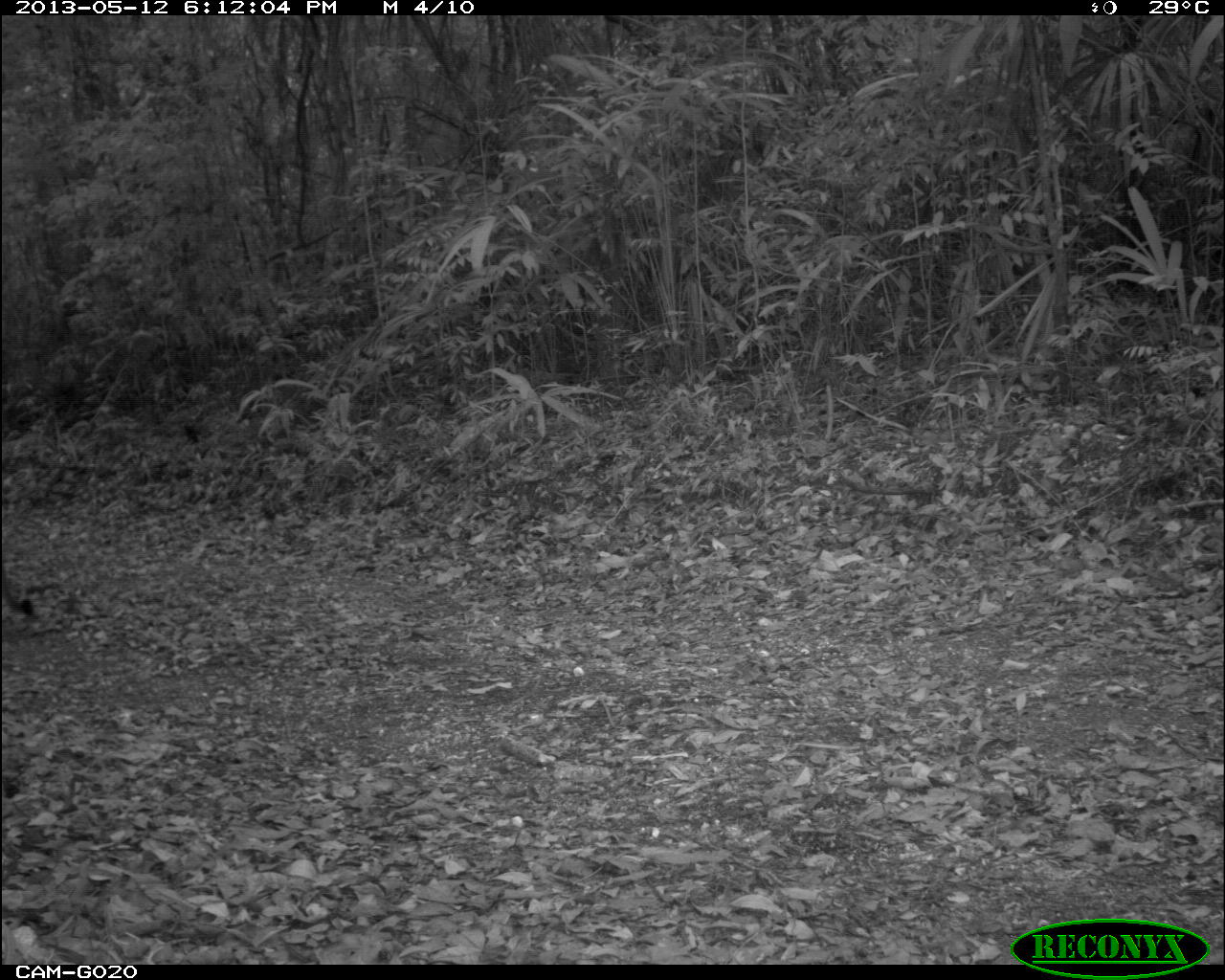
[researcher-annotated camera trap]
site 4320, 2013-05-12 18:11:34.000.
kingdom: Animalia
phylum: Chordata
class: Mammalia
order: Carnivora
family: Felidae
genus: Puma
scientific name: Puma concolor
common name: mountain lion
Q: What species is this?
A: Puma concolor (mountain lion).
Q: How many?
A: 1.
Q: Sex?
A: Male.